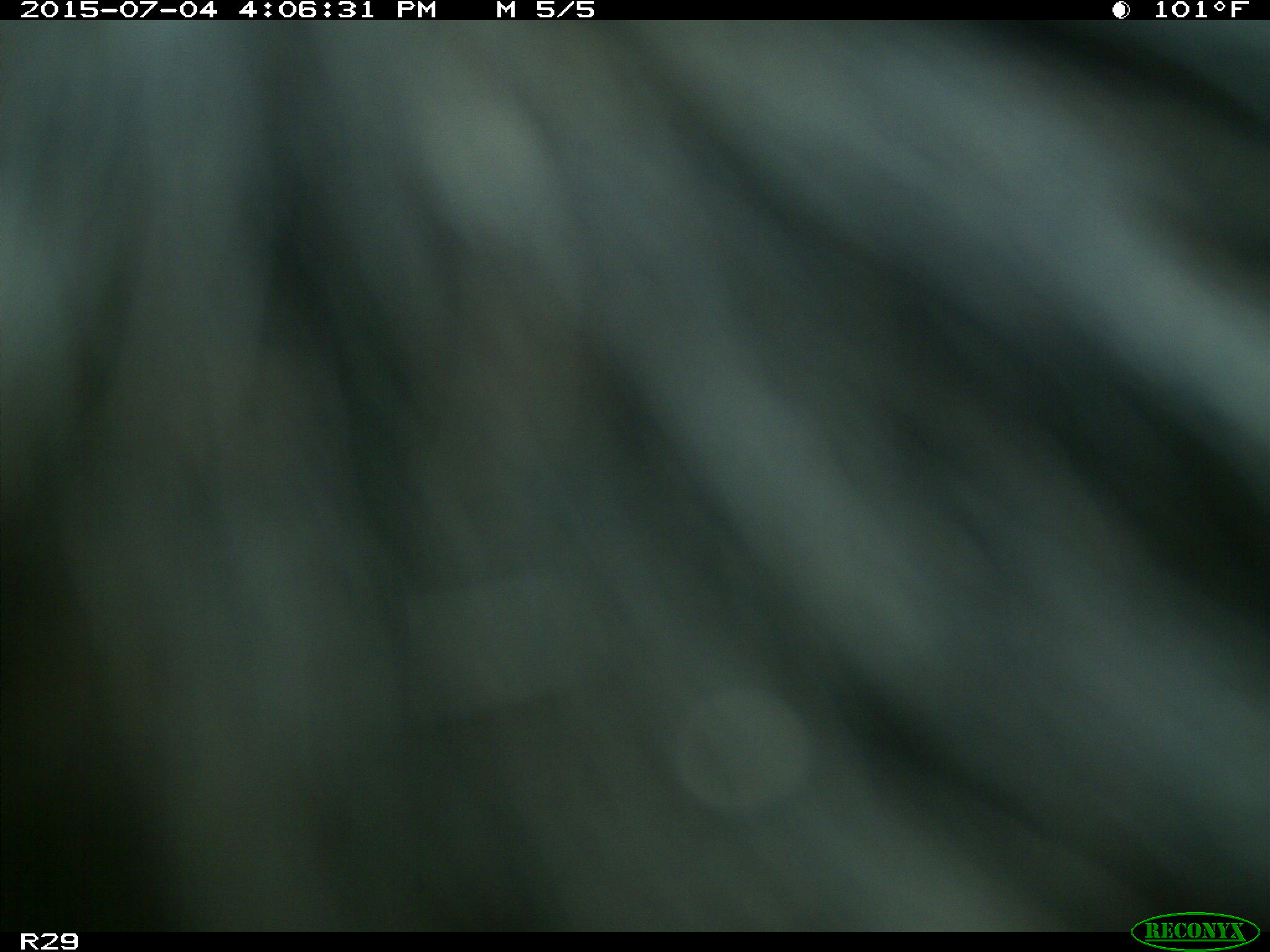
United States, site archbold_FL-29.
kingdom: Animalia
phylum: Chordata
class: Mammalia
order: Artiodactyla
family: Bovidae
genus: Bos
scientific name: Bos taurus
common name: domestic cow